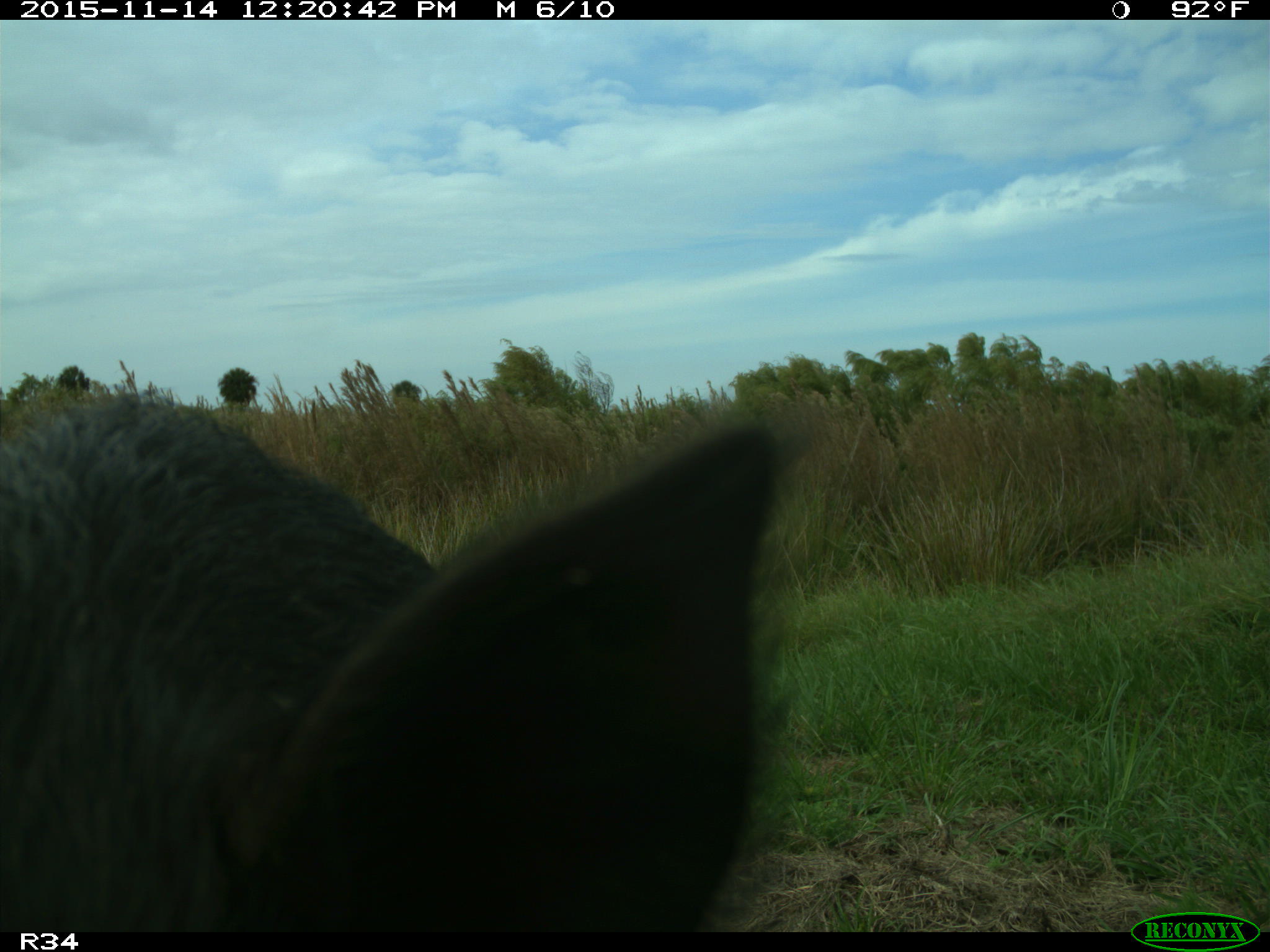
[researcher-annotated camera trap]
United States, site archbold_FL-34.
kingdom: Animalia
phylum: Chordata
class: Mammalia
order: Artiodactyla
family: Suidae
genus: Sus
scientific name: Sus scrofa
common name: wild boar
Sus scrofa (wild boar).